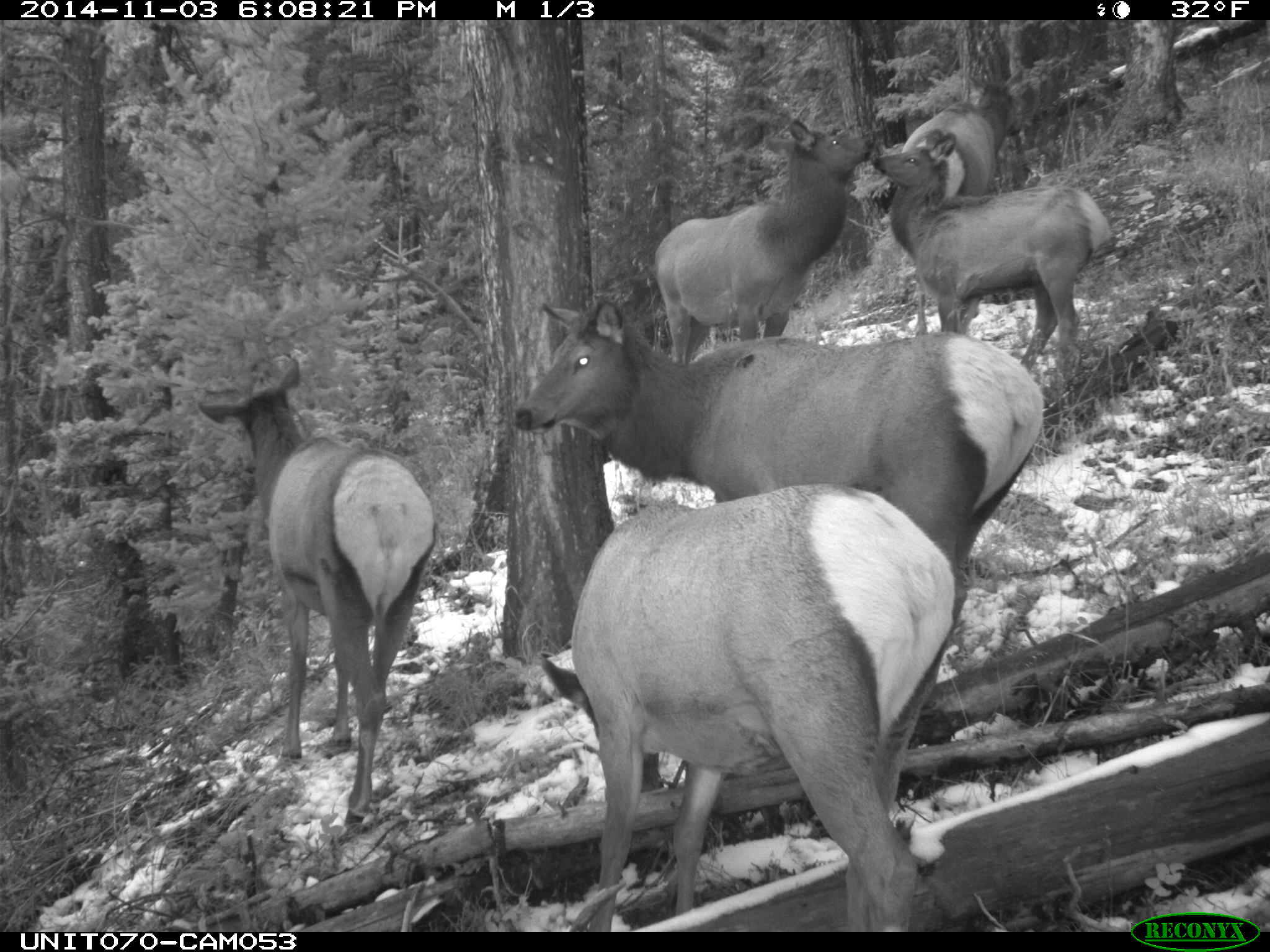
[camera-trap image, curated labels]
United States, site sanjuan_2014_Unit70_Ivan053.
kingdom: Animalia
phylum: Chordata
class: Mammalia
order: Artiodactyla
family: Cervidae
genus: Cervus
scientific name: Cervus elaphus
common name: red deer